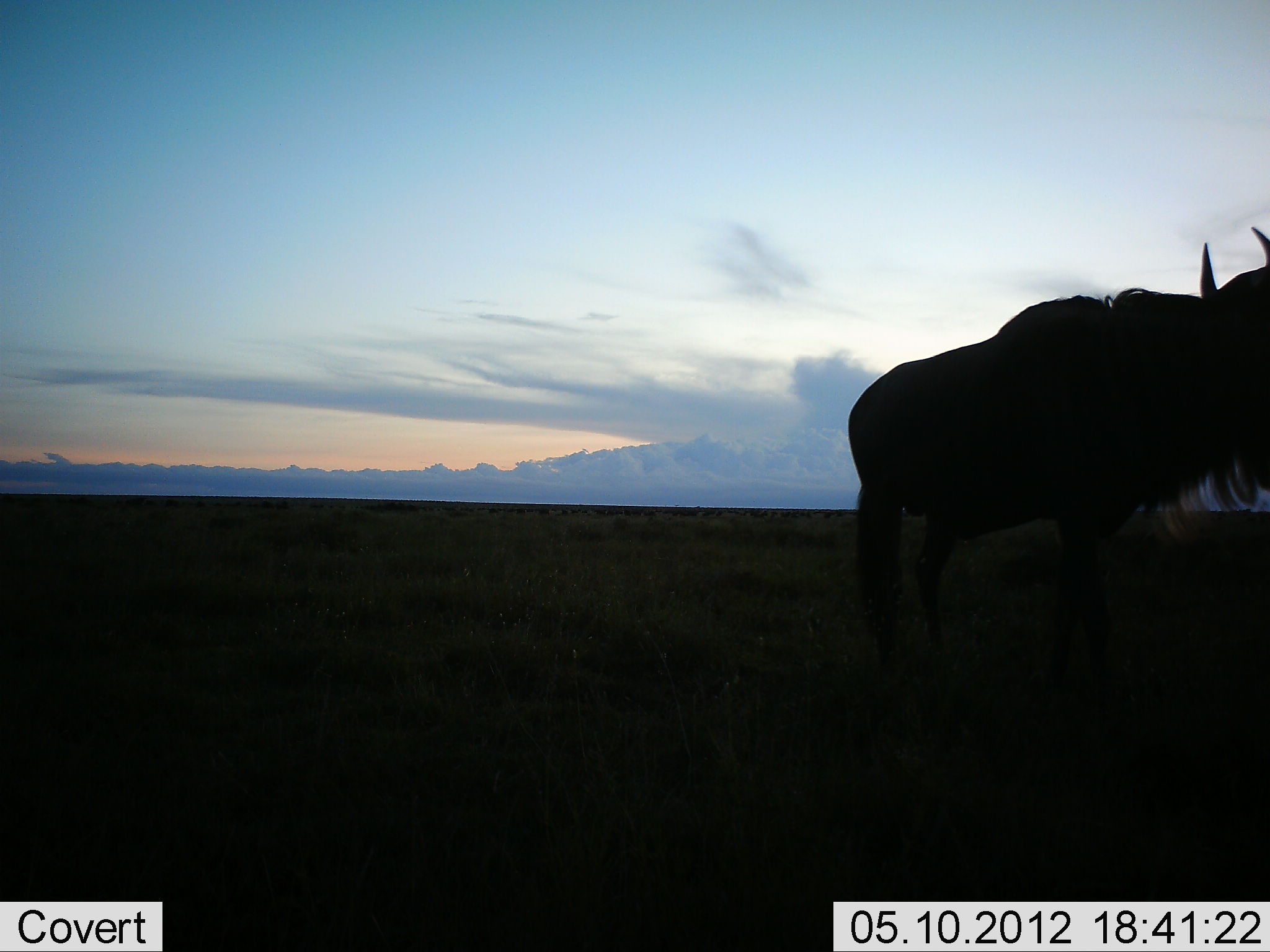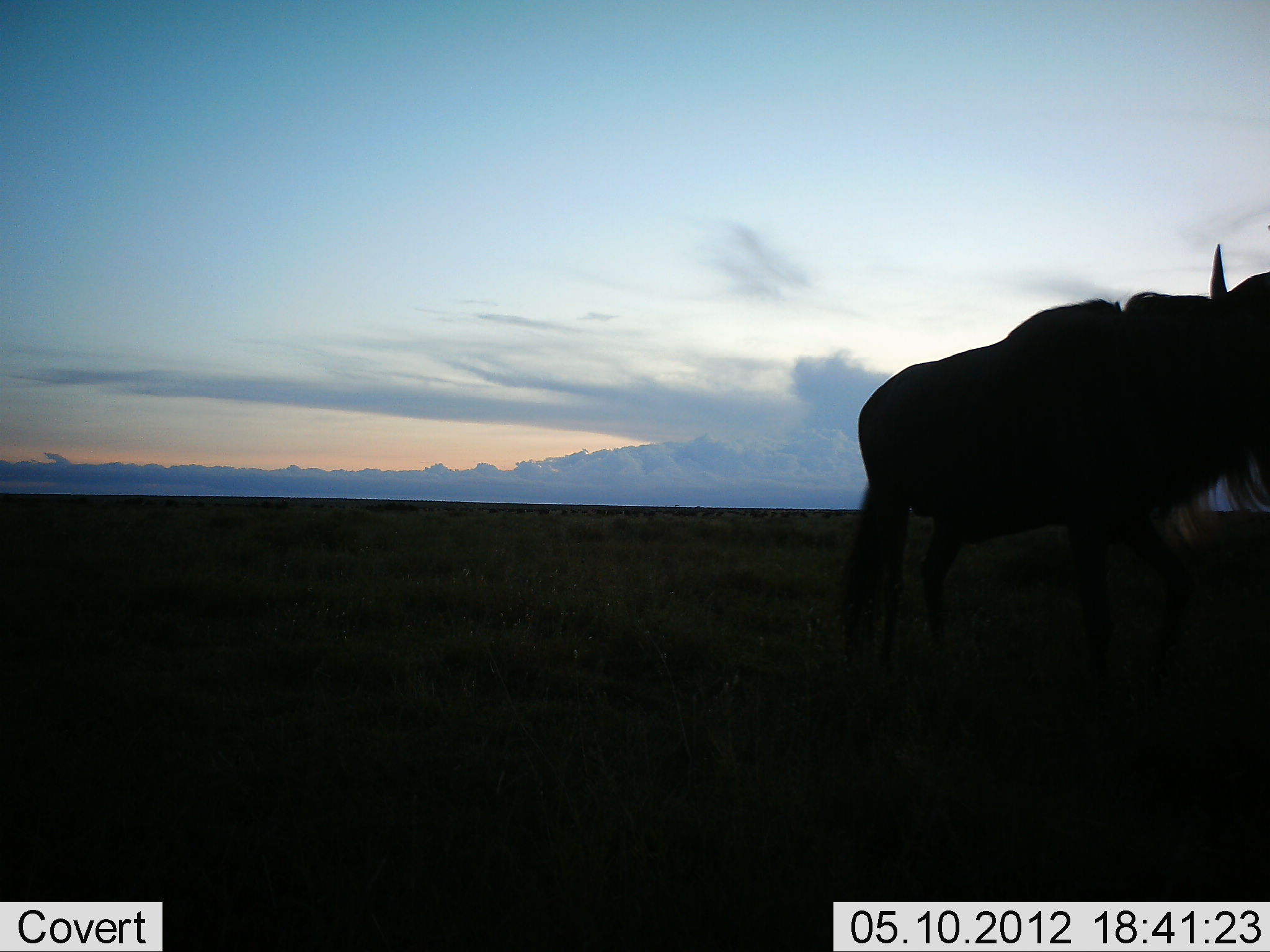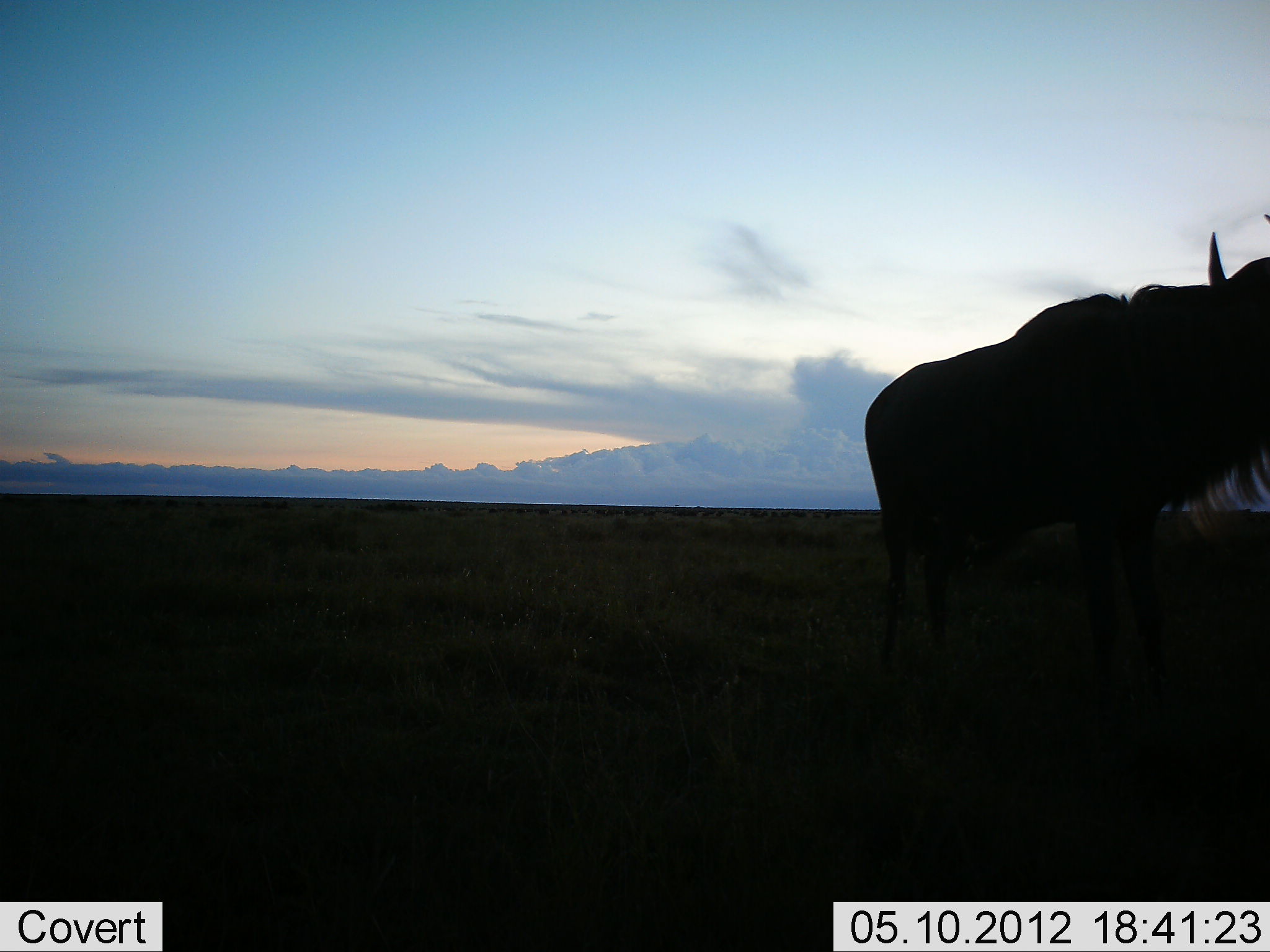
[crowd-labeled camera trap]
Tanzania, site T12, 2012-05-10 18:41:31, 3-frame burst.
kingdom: Animalia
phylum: Chordata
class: Mammalia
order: Artiodactyla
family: Bovidae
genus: Connochaetes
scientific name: Connochaetes taurinus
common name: blue wildebeest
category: wildebeest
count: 1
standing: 40%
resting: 0%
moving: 60%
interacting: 0%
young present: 0%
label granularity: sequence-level